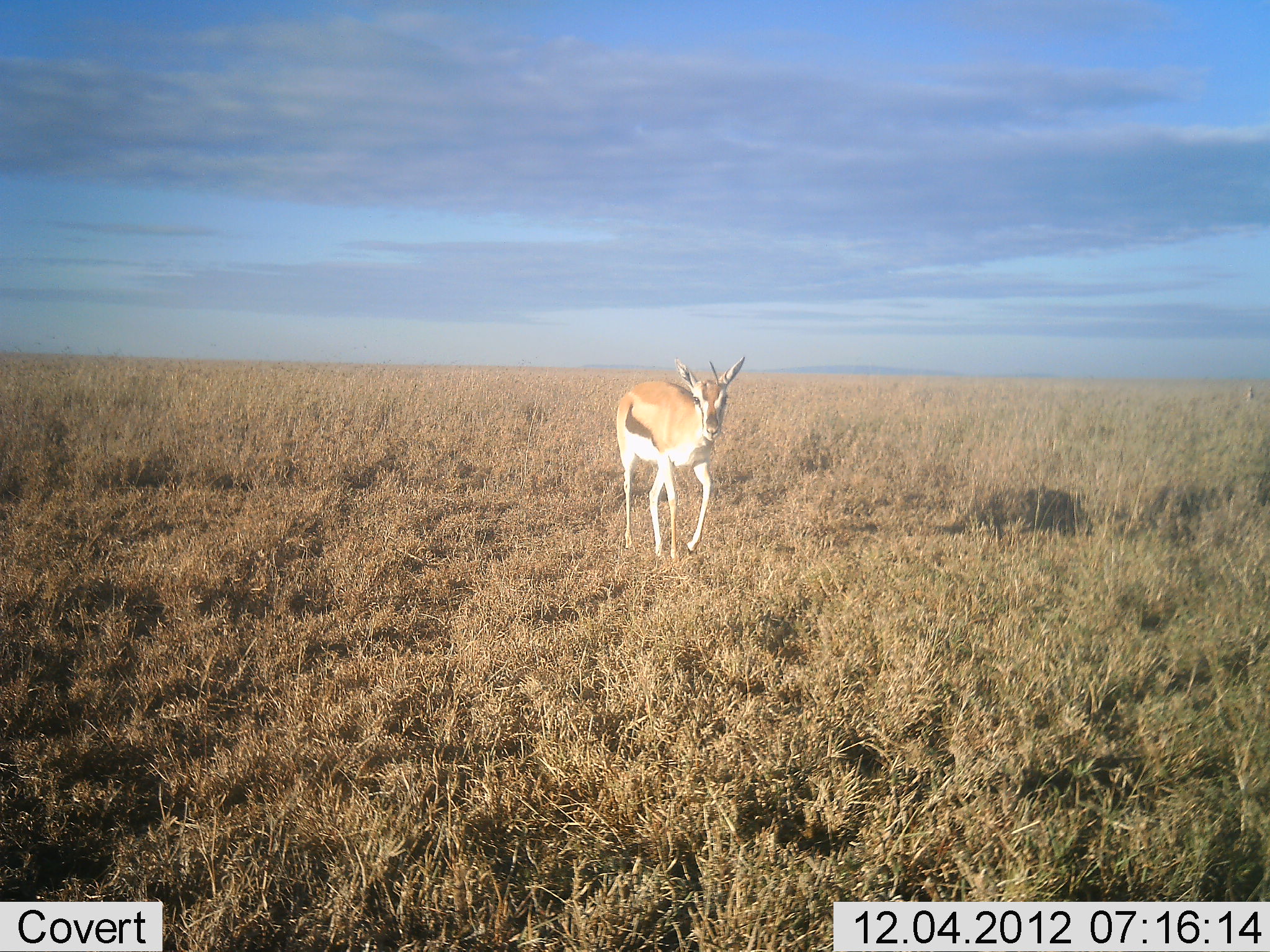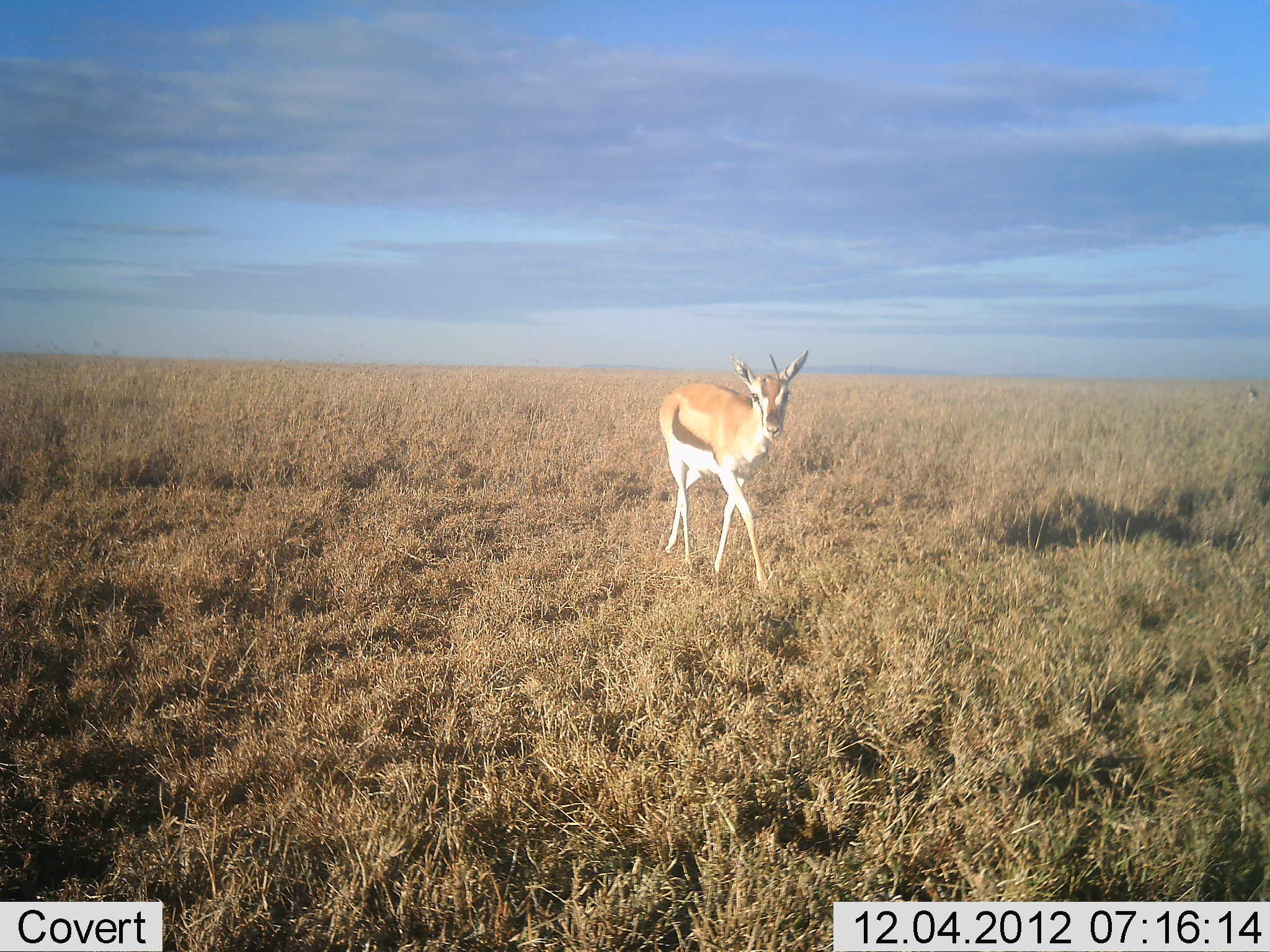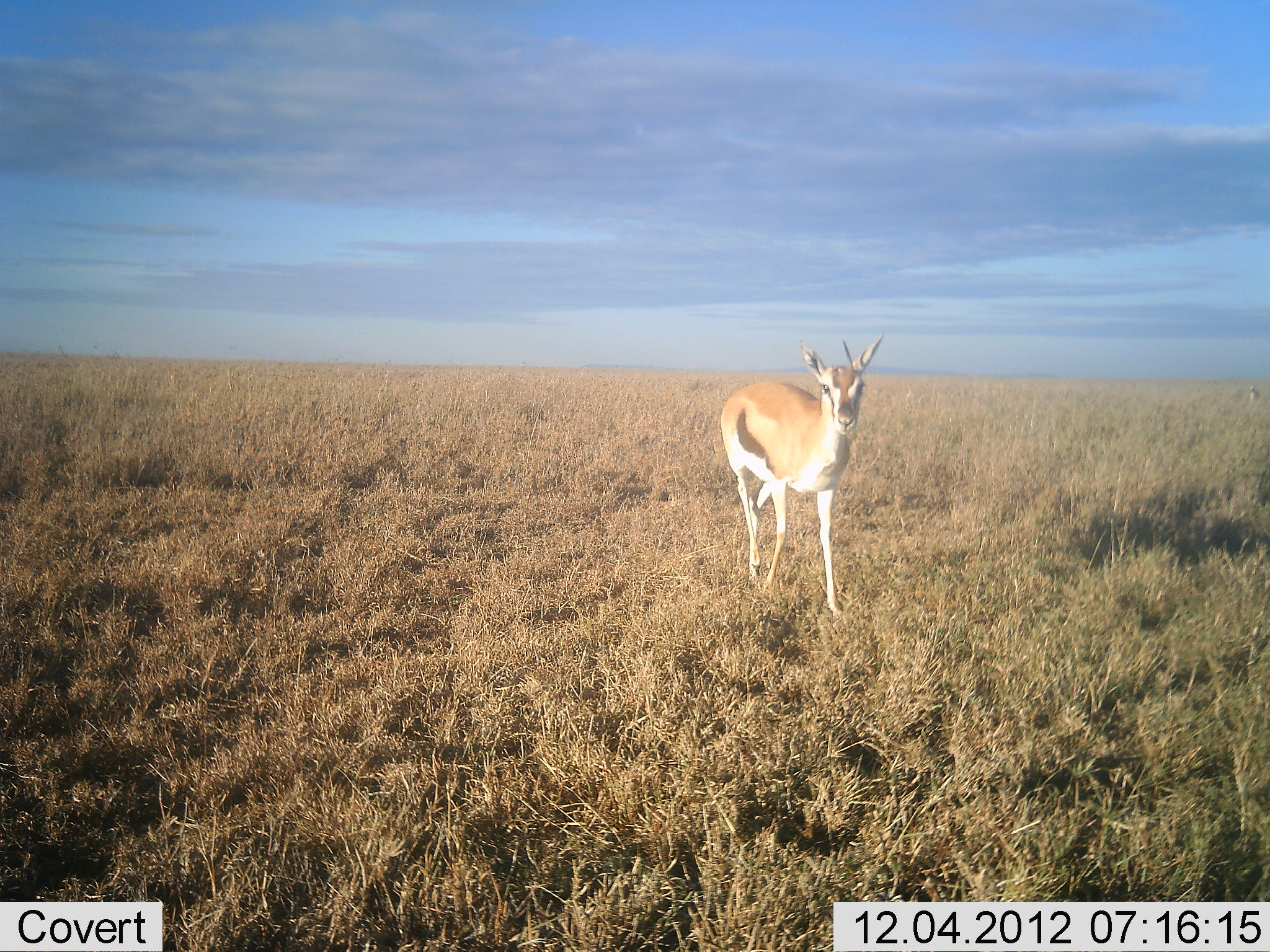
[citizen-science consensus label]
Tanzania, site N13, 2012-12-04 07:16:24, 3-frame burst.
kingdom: Animalia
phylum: Chordata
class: Mammalia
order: Artiodactyla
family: Bovidae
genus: Eudorcas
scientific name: Eudorcas thomsonii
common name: thomson's gazelle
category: gazellethomsons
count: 1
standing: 29%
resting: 4%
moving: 79%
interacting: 4%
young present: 0%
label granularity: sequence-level